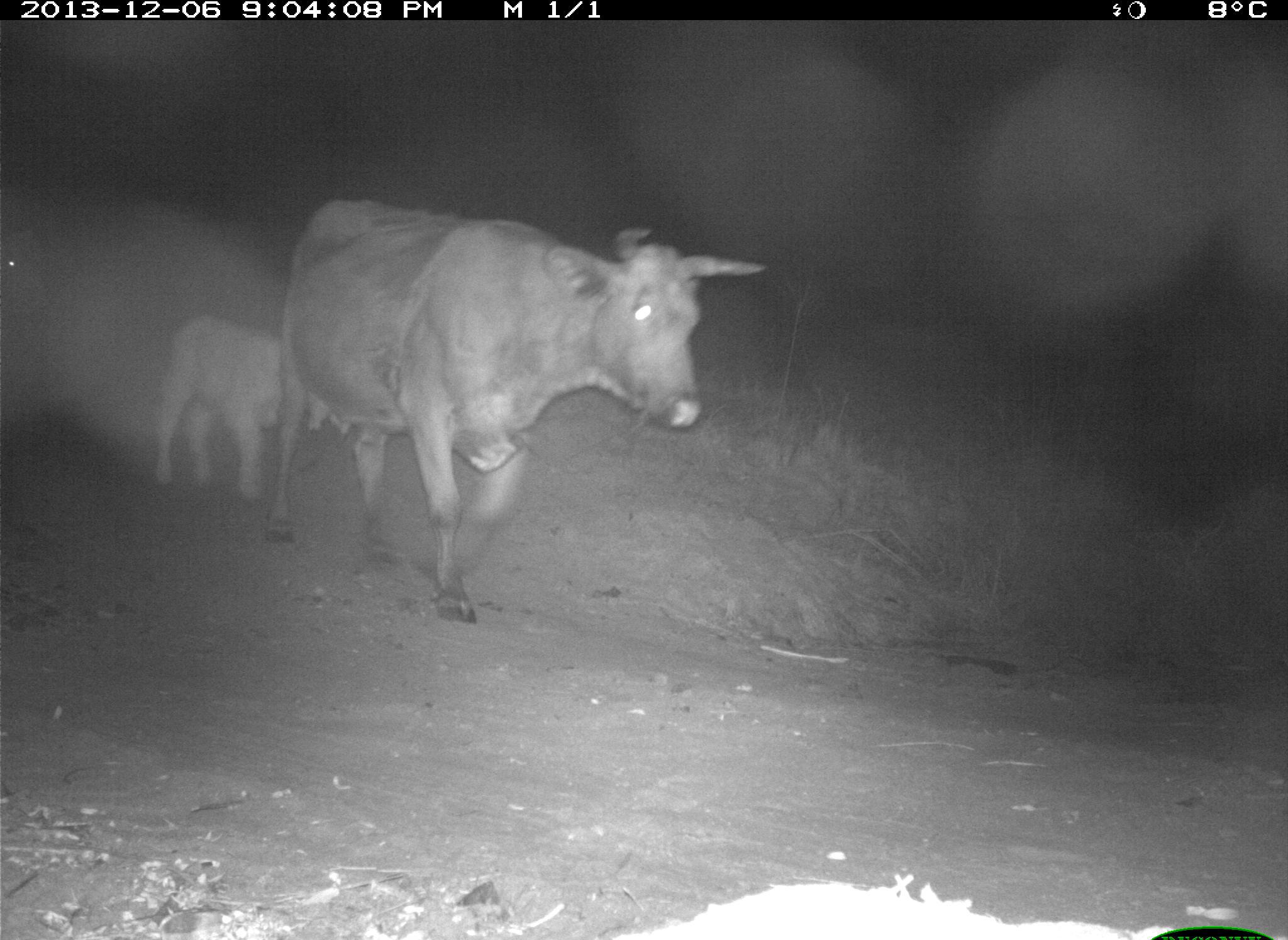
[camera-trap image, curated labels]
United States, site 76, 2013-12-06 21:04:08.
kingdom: Animalia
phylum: Chordata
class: Mammalia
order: Artiodactyla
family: Bovidae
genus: Bos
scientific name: Bos taurus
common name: cow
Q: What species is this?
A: Cow (Bos taurus).